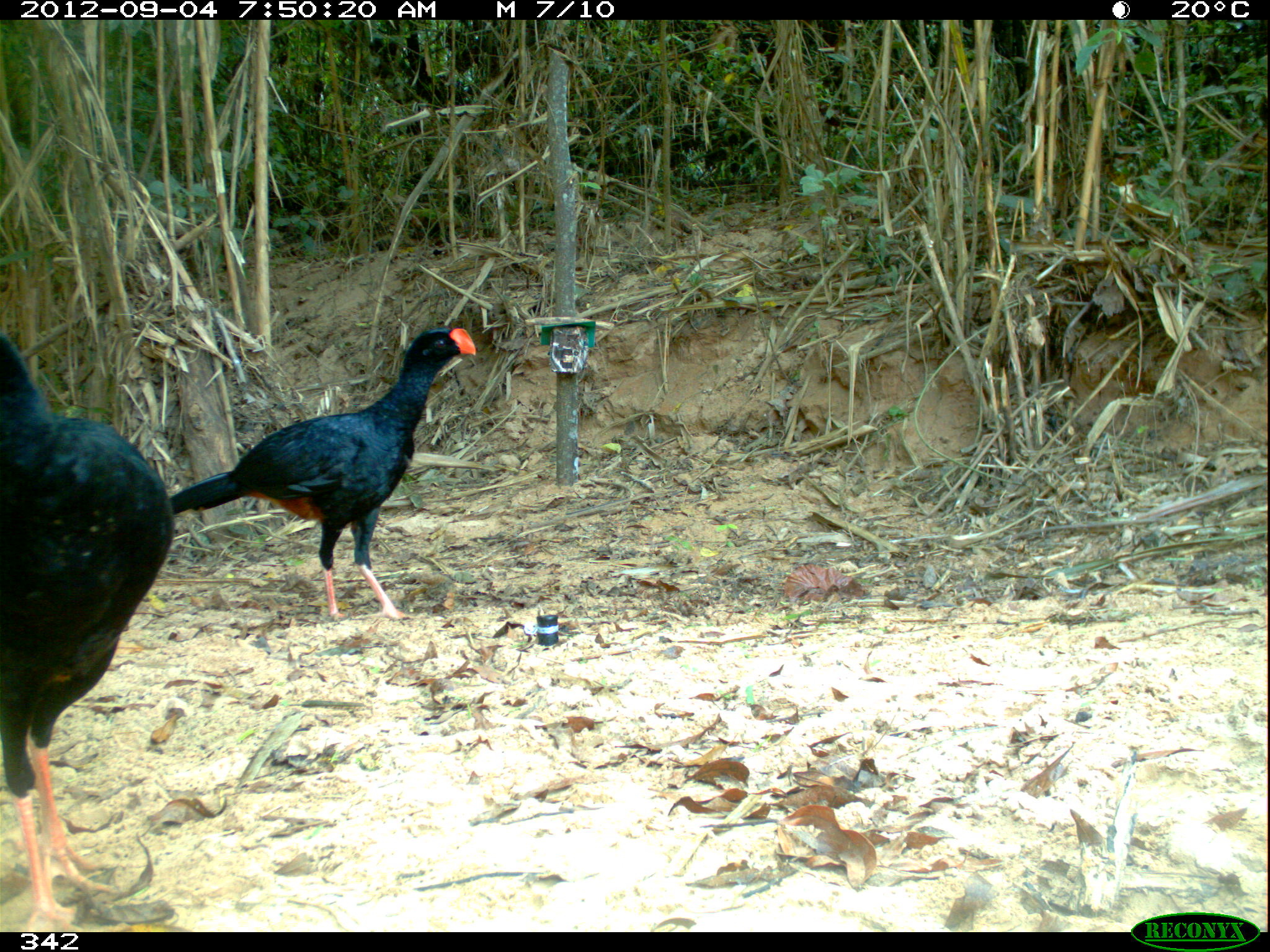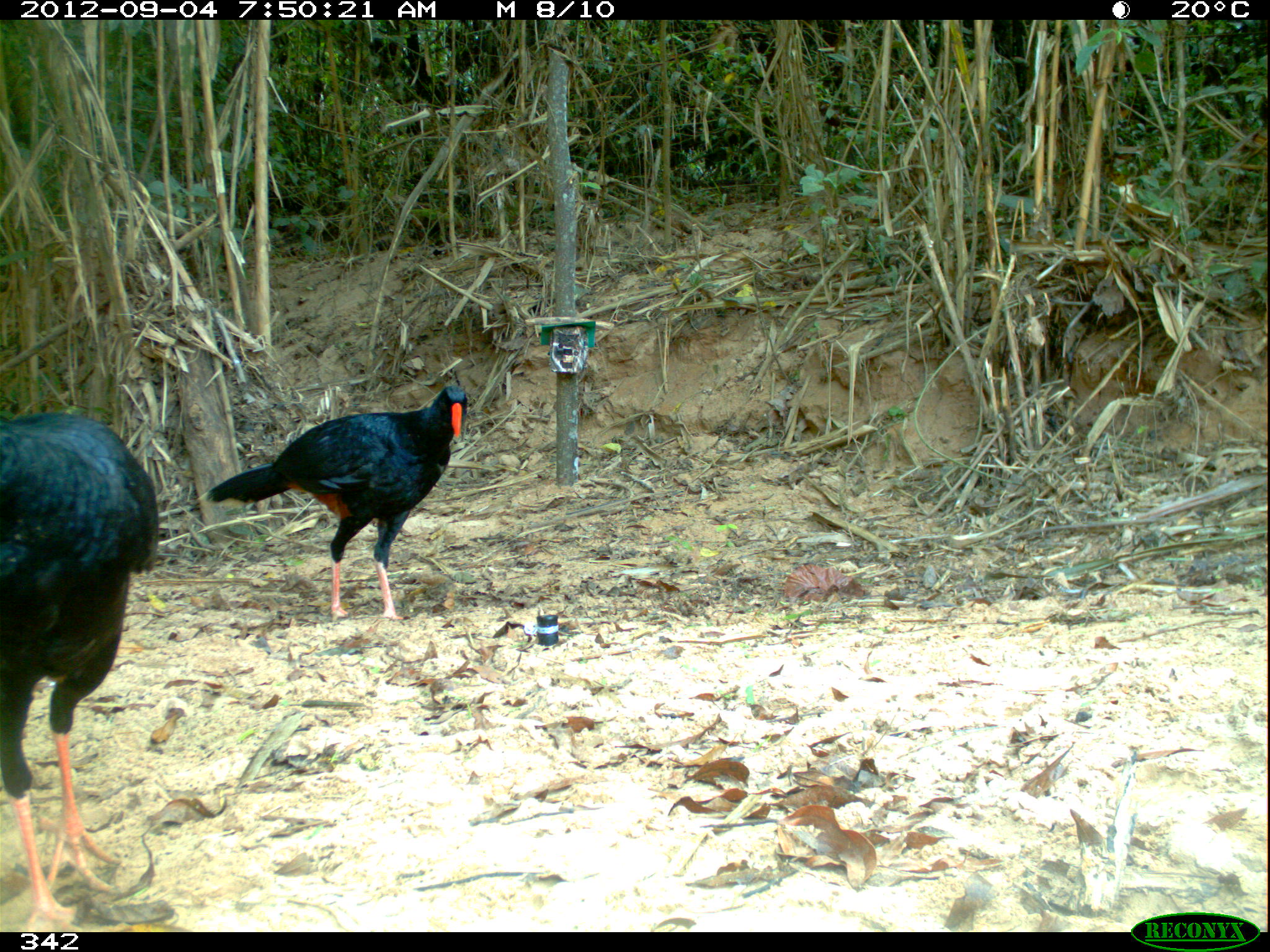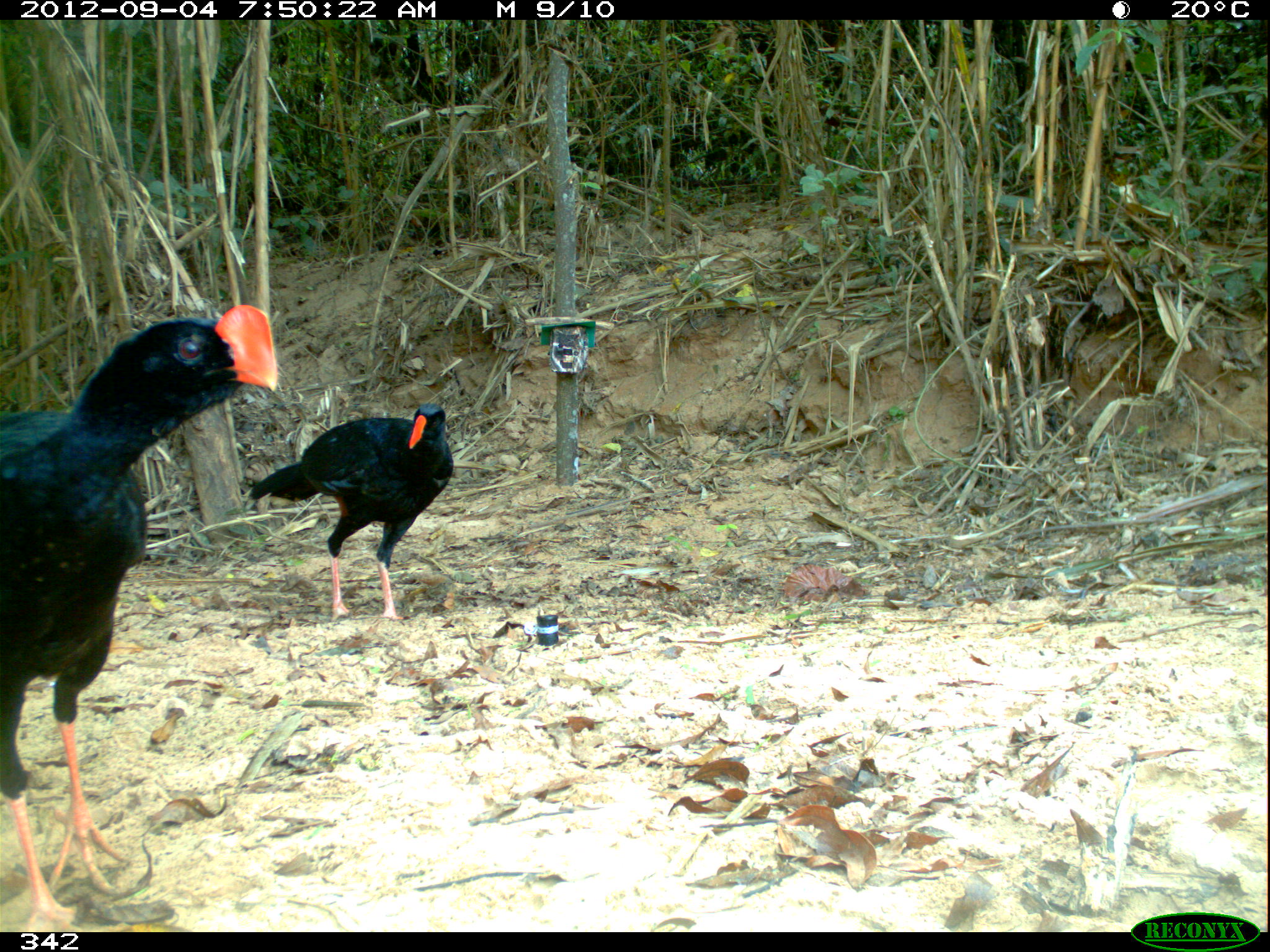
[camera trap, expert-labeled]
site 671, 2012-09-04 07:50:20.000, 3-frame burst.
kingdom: Animalia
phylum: Chordata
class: Aves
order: Galliformes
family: Cracidae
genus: Mitu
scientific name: Mitu tuberosum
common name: razor-billed curassow